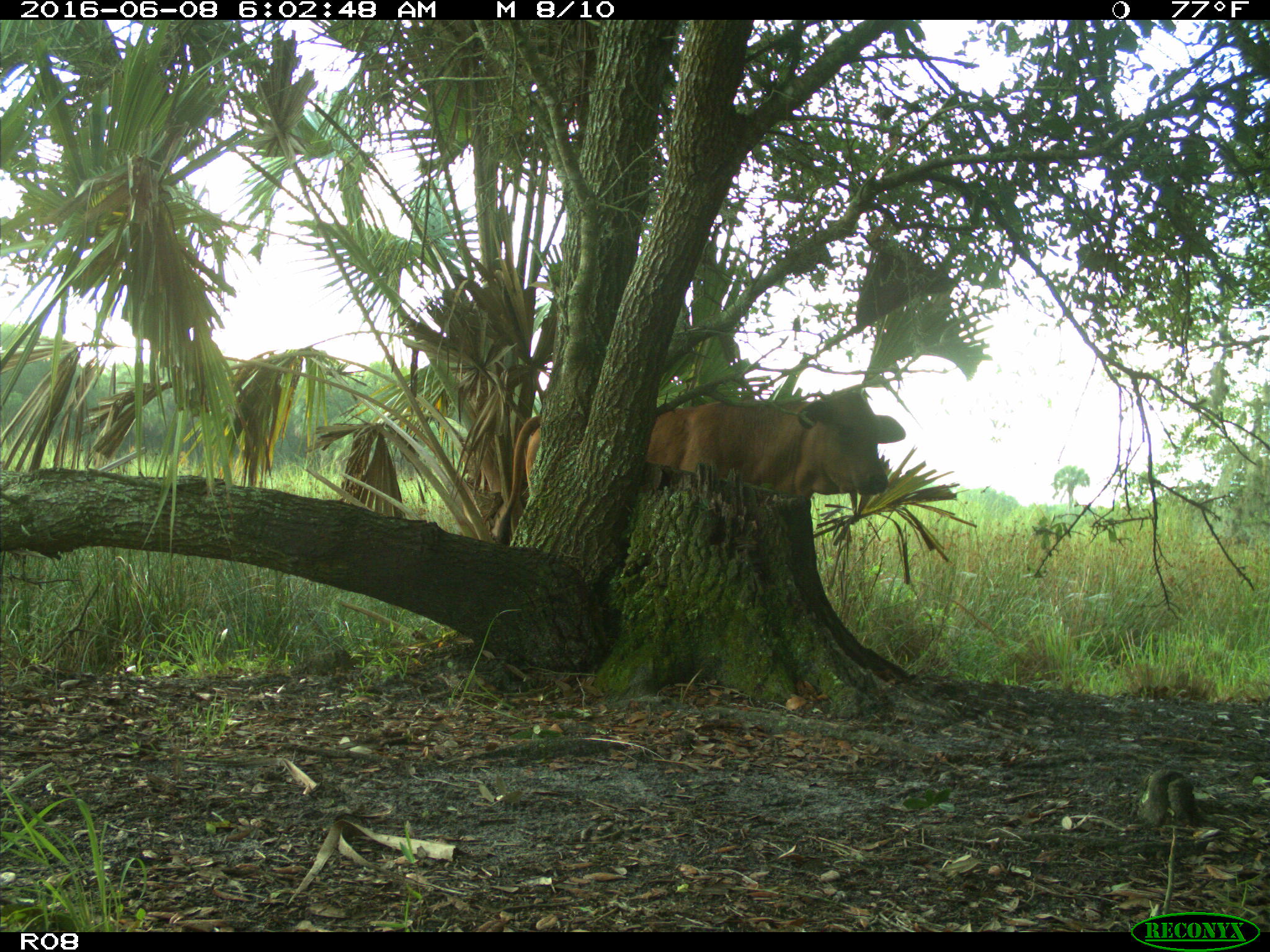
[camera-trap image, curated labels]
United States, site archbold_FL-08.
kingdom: Animalia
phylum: Chordata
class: Mammalia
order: Artiodactyla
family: Bovidae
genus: Bos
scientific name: Bos taurus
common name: domestic cow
Bos taurus (domestic cow).